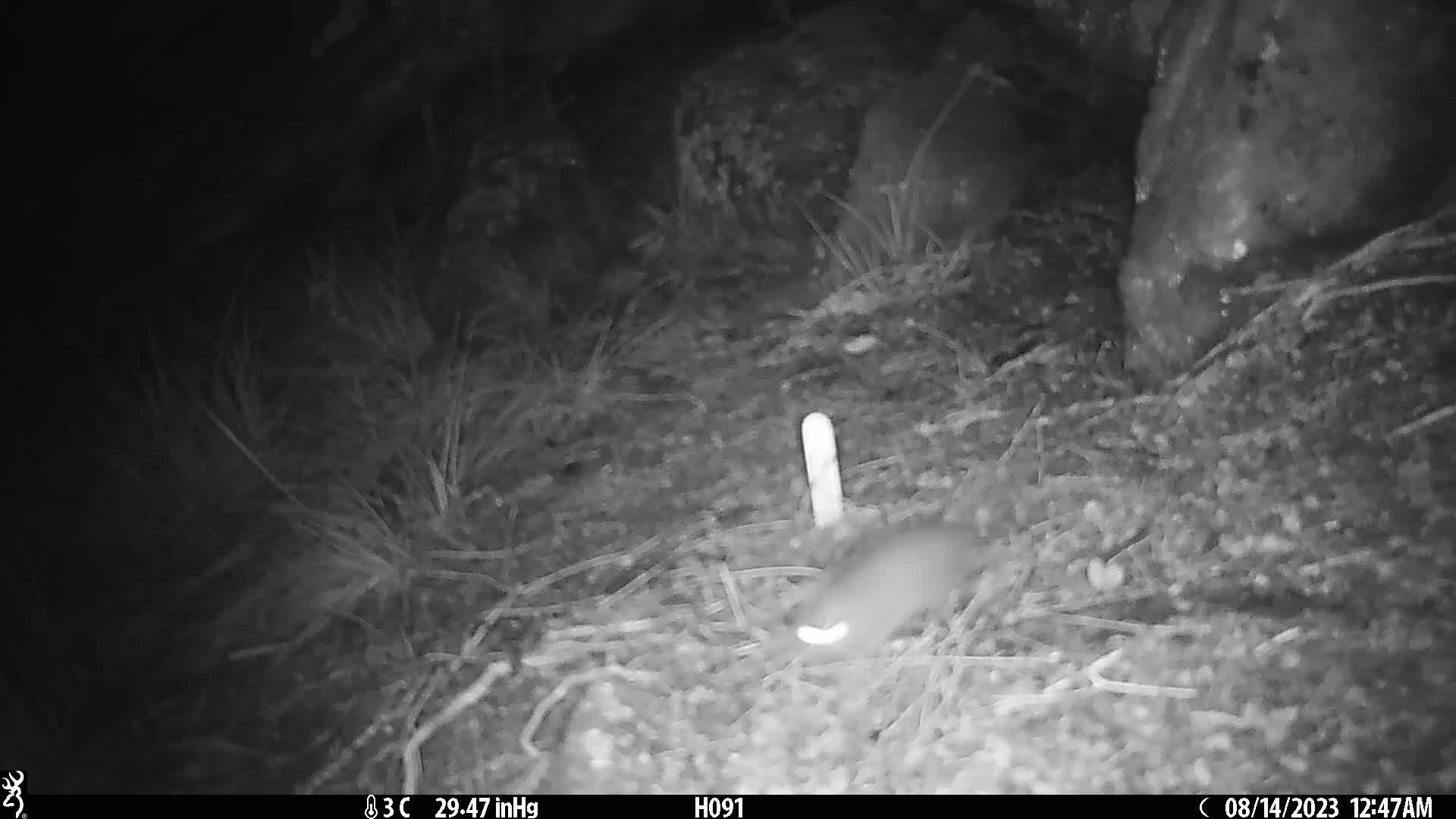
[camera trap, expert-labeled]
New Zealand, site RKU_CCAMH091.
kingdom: Animalia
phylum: Chordata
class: Mammalia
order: Rodentia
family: Muridae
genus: Rattus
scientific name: Rattus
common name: rat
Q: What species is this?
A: Rat (Rattus).